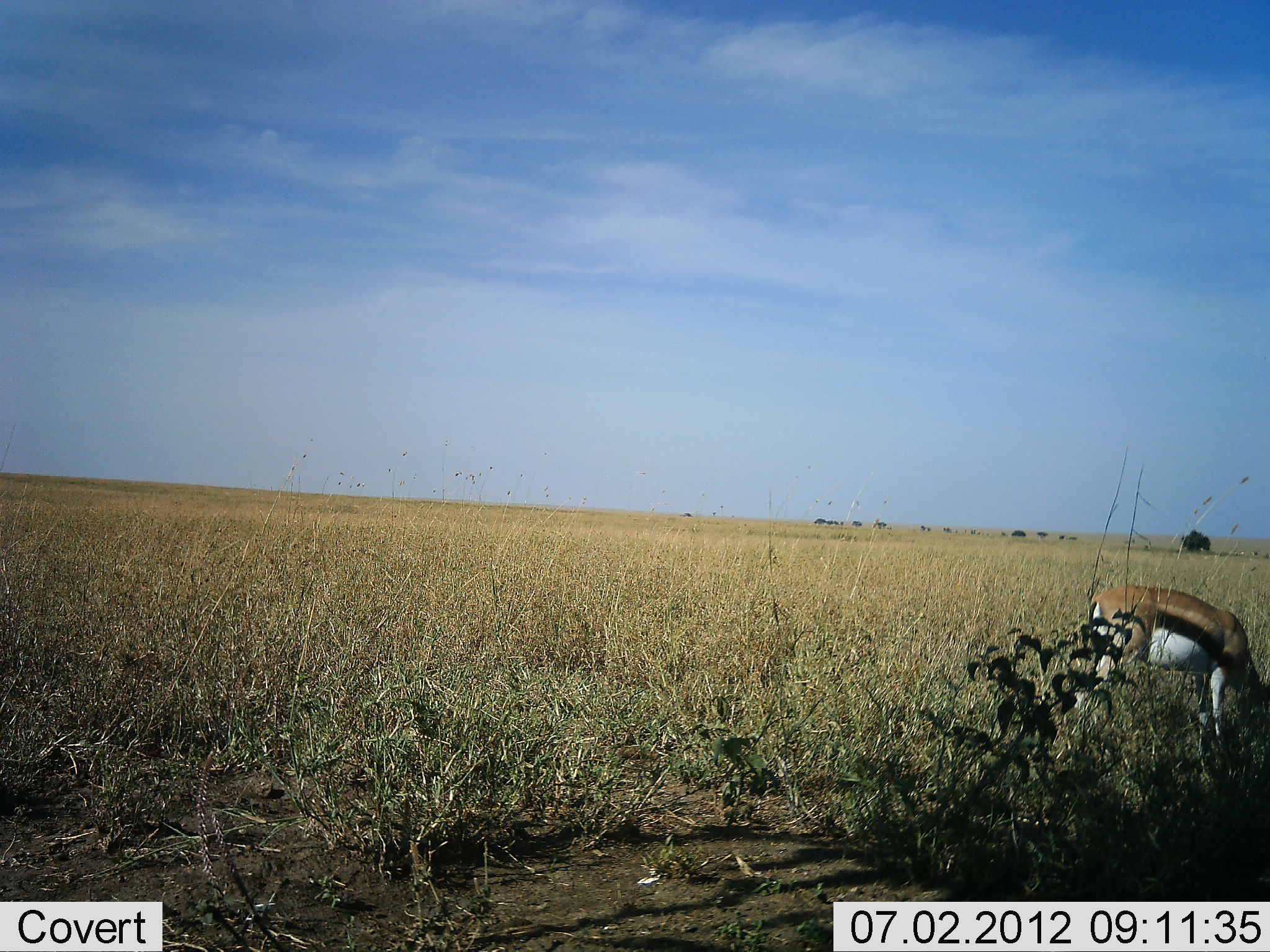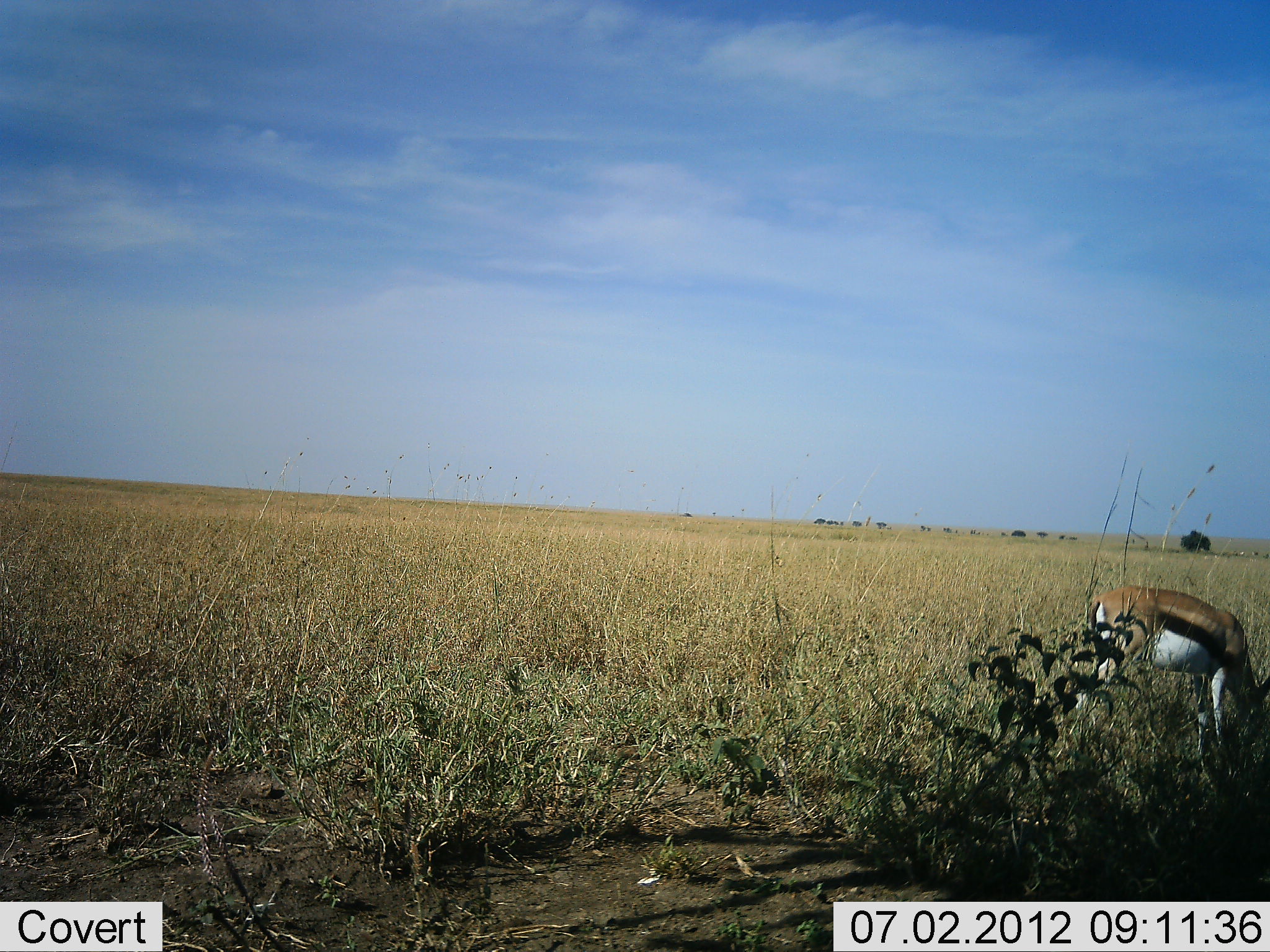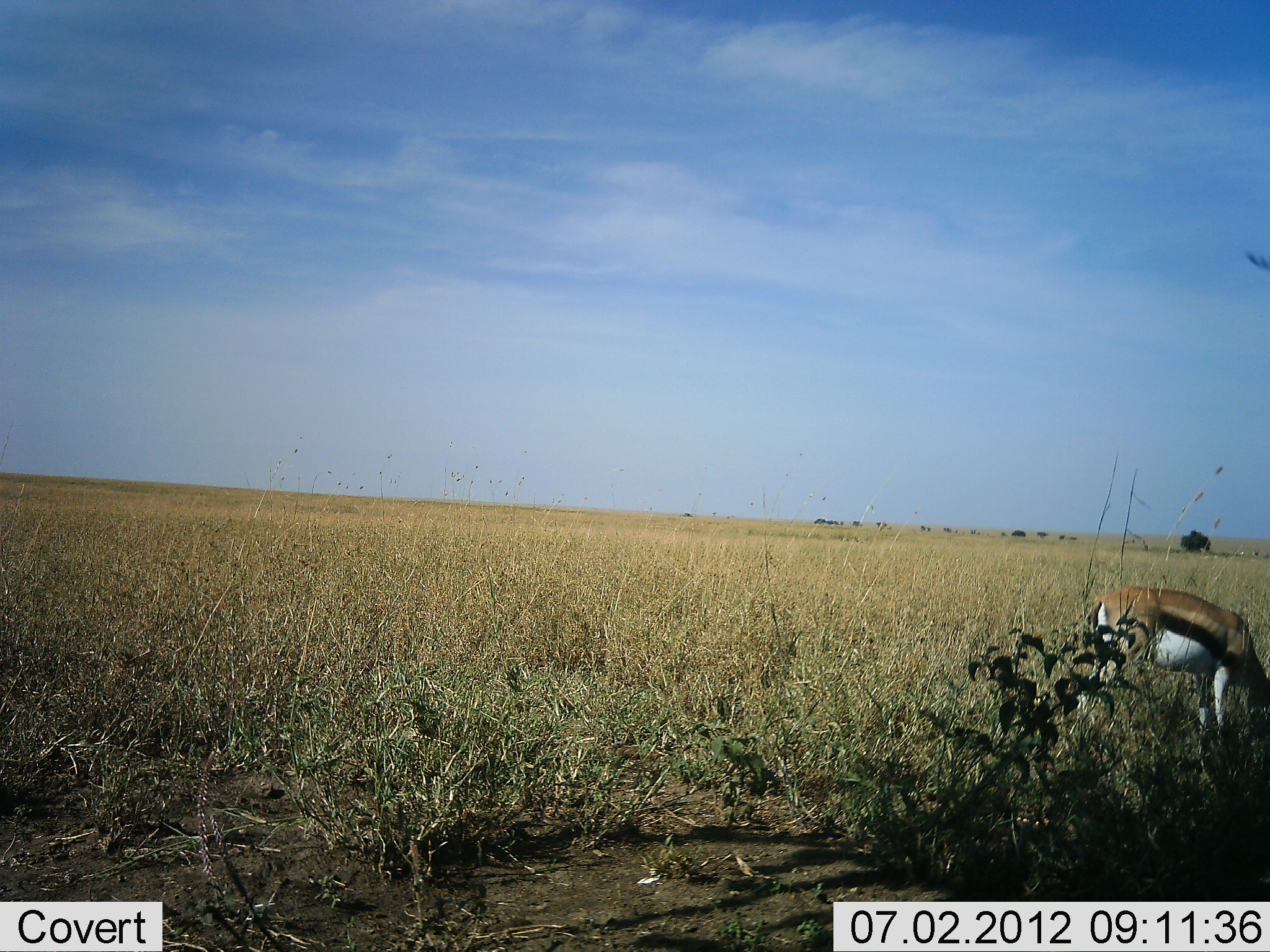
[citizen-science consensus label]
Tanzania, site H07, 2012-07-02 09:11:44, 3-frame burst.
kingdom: Animalia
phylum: Chordata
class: Mammalia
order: Artiodactyla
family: Bovidae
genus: Eudorcas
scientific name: Eudorcas thomsonii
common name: thomson's gazelle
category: gazellethomsons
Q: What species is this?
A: Gazellethomsons (thomson's gazelle) (Eudorcas thomsonii).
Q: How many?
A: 1.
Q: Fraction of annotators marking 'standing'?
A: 10%.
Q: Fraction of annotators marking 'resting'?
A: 0%.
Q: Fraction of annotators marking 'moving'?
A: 0%.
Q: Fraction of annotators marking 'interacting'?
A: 0%.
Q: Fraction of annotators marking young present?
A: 0%.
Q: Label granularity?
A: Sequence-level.